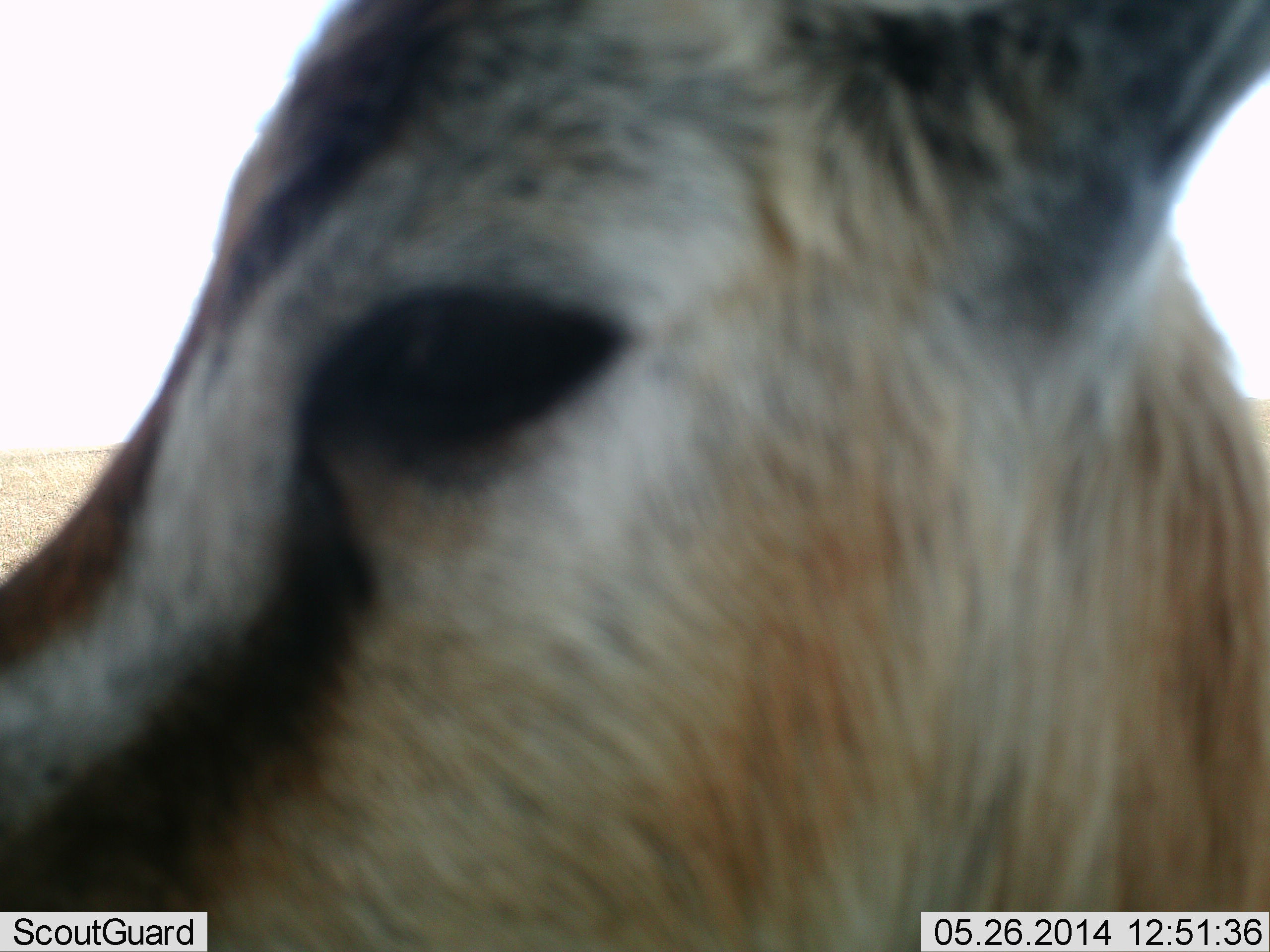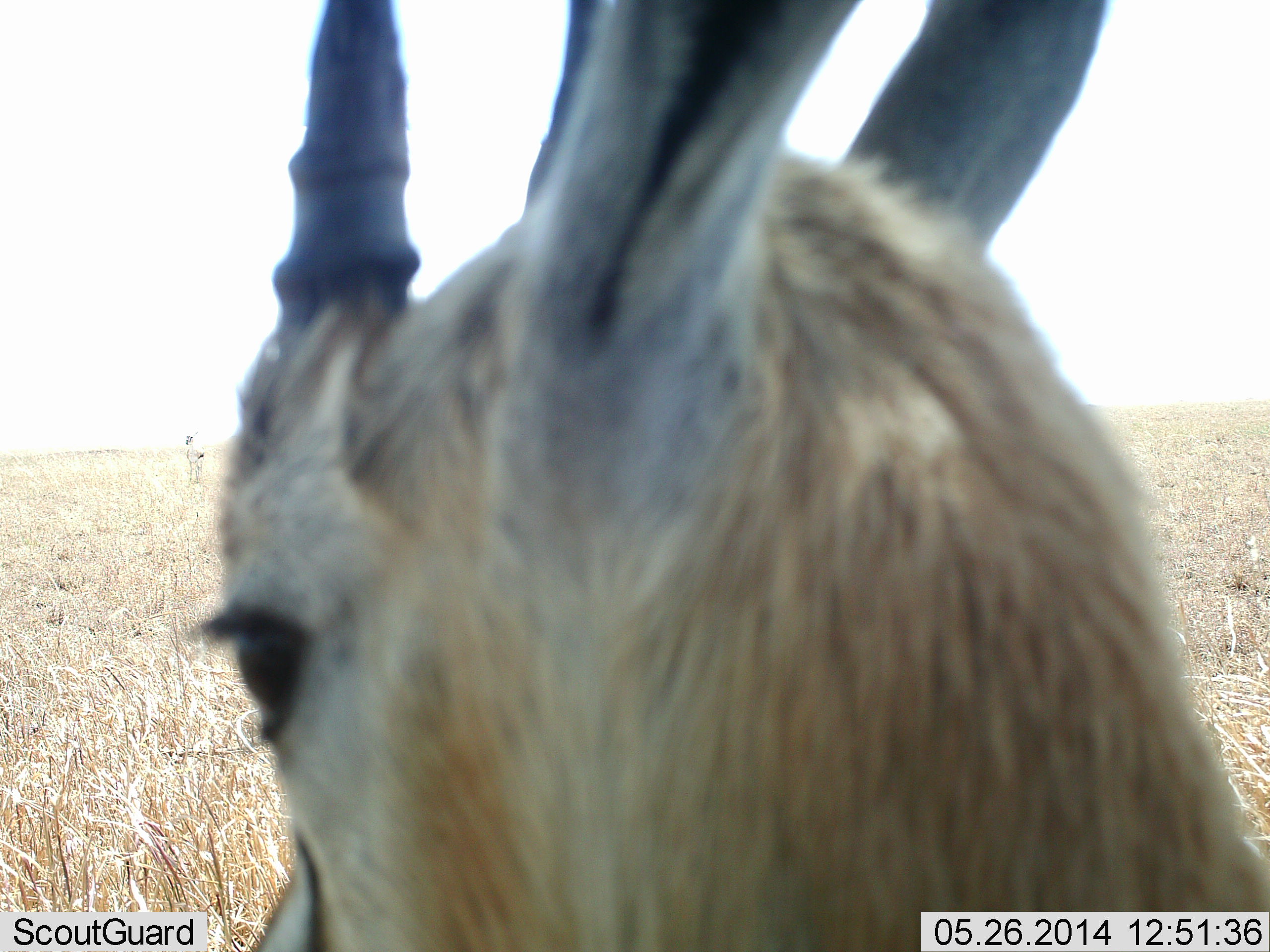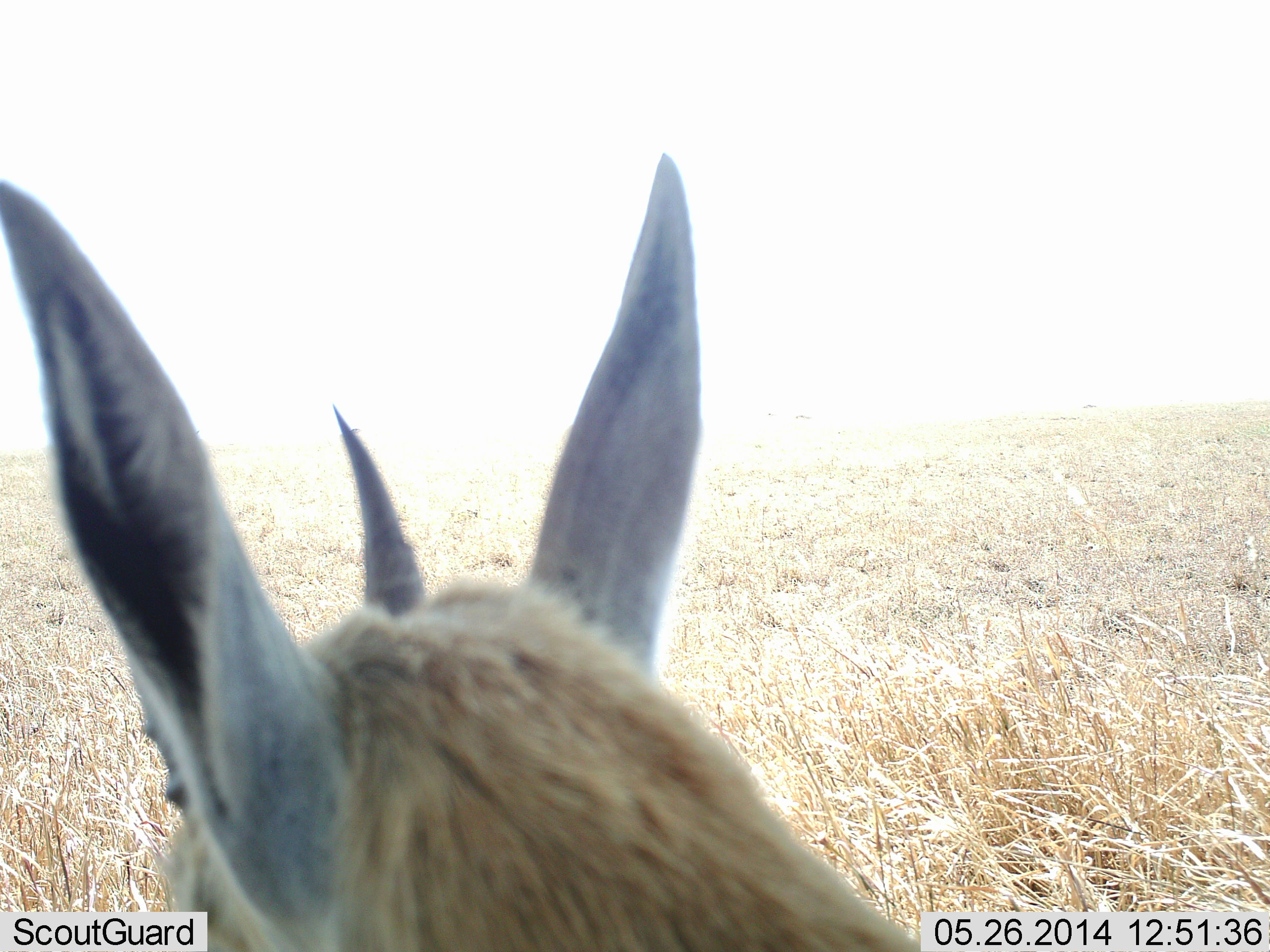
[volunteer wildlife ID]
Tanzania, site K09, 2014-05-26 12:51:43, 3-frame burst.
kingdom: Animalia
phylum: Chordata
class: Mammalia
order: Artiodactyla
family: Bovidae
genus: Eudorcas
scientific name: Eudorcas thomsonii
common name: thomson's gazelle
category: gazellethomsons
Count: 1.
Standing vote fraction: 80%.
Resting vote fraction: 0%.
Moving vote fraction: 30%.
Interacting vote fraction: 20%.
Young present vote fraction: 0%.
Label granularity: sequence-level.